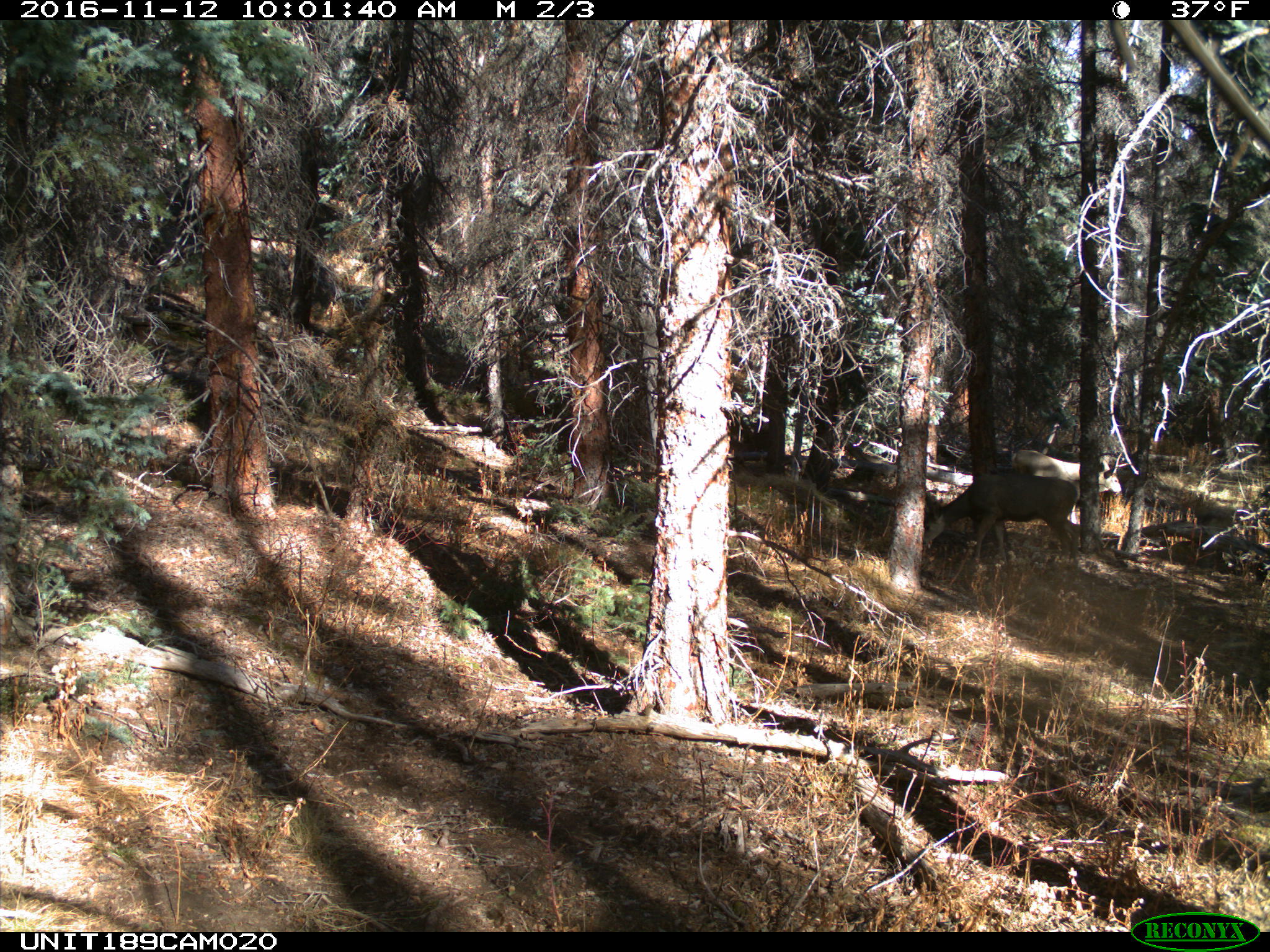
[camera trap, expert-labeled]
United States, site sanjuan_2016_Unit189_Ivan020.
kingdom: Animalia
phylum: Chordata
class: Mammalia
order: Artiodactyla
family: Cervidae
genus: Odocoileus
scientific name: Odocoileus hemionus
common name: mule deer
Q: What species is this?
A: Odocoileus hemionus (mule deer).